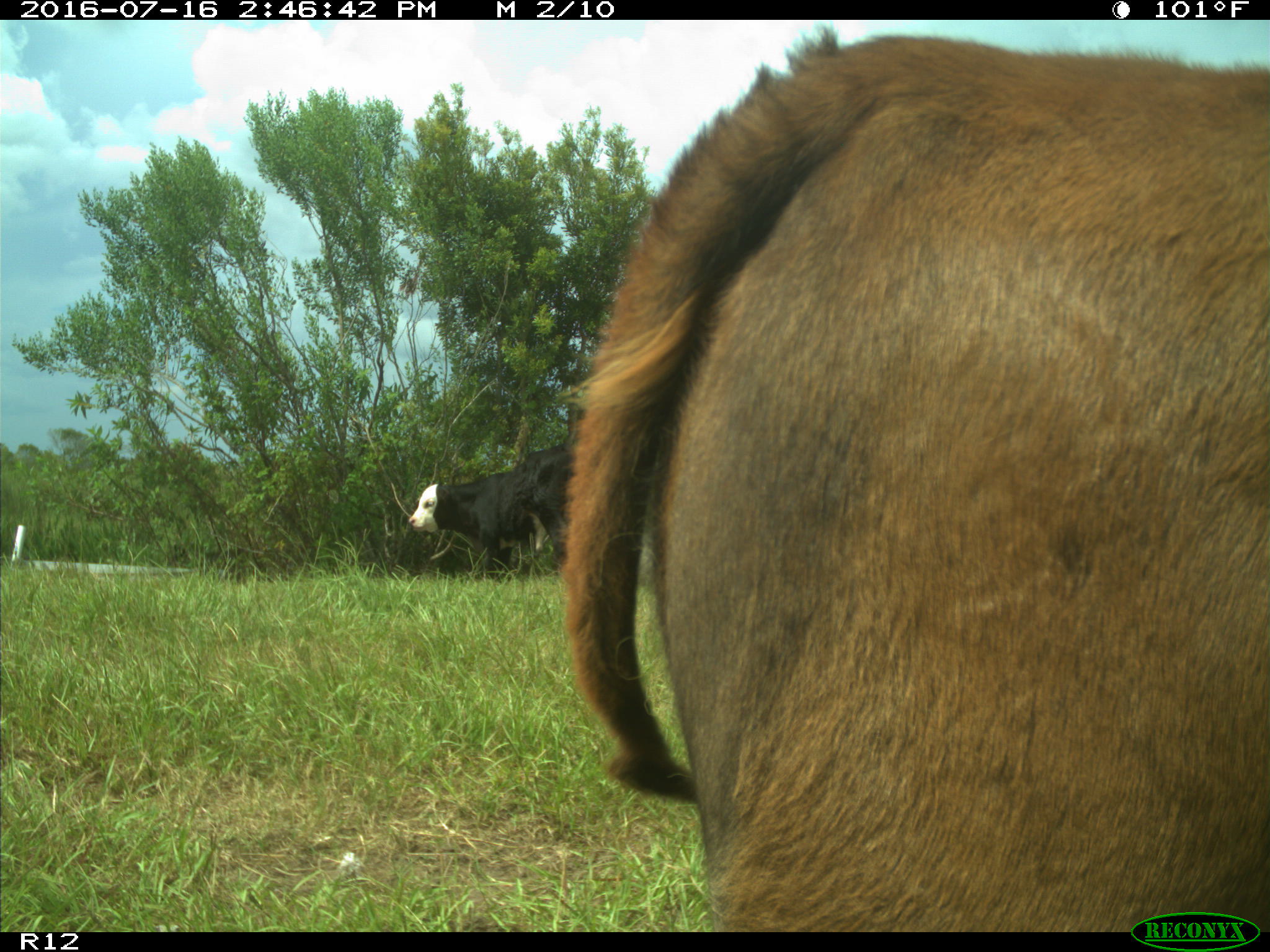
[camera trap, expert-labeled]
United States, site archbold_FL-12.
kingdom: Animalia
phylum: Chordata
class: Mammalia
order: Artiodactyla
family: Bovidae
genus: Bos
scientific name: Bos taurus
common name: domestic cow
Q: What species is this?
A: Bos taurus (domestic cow).